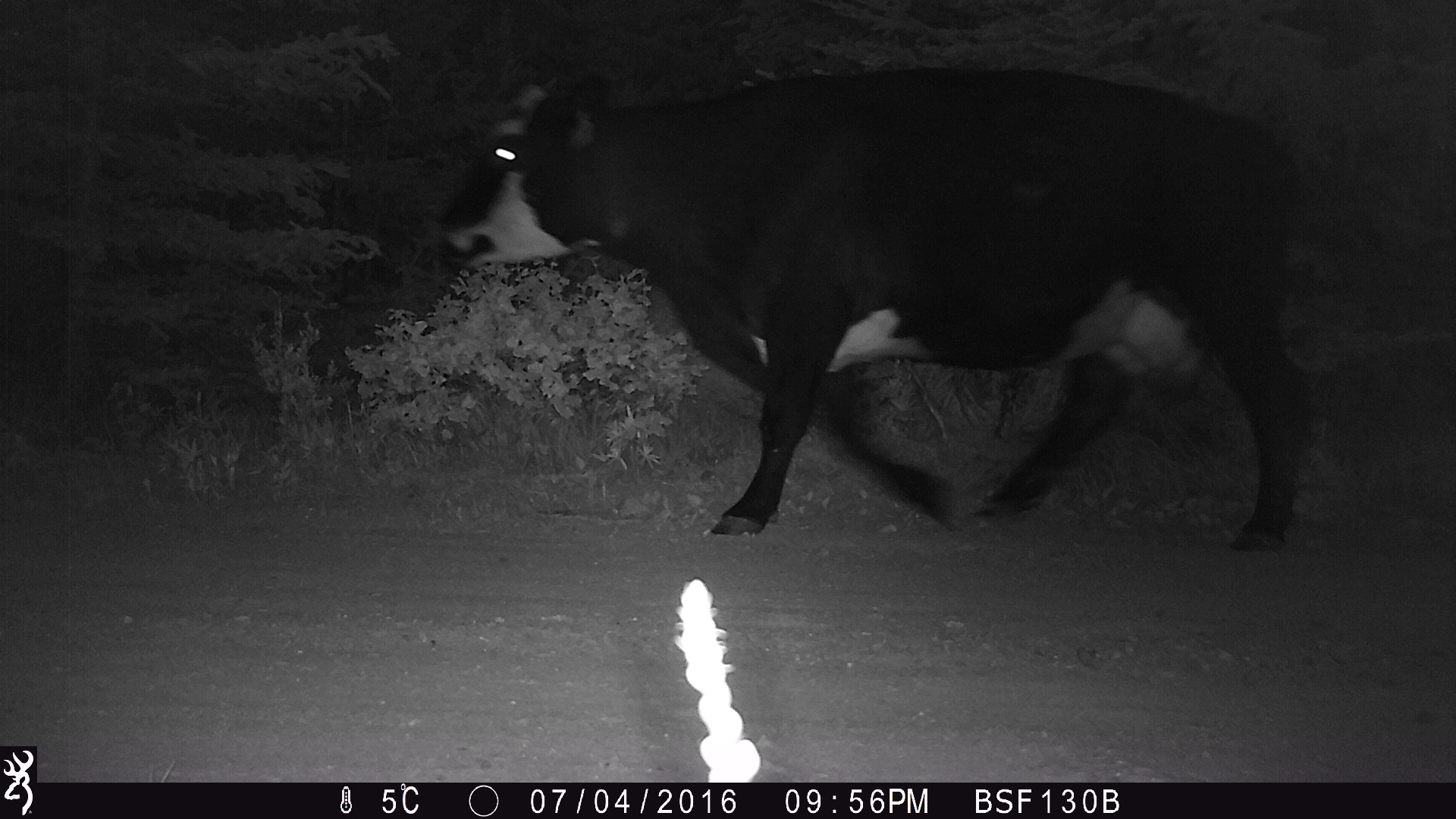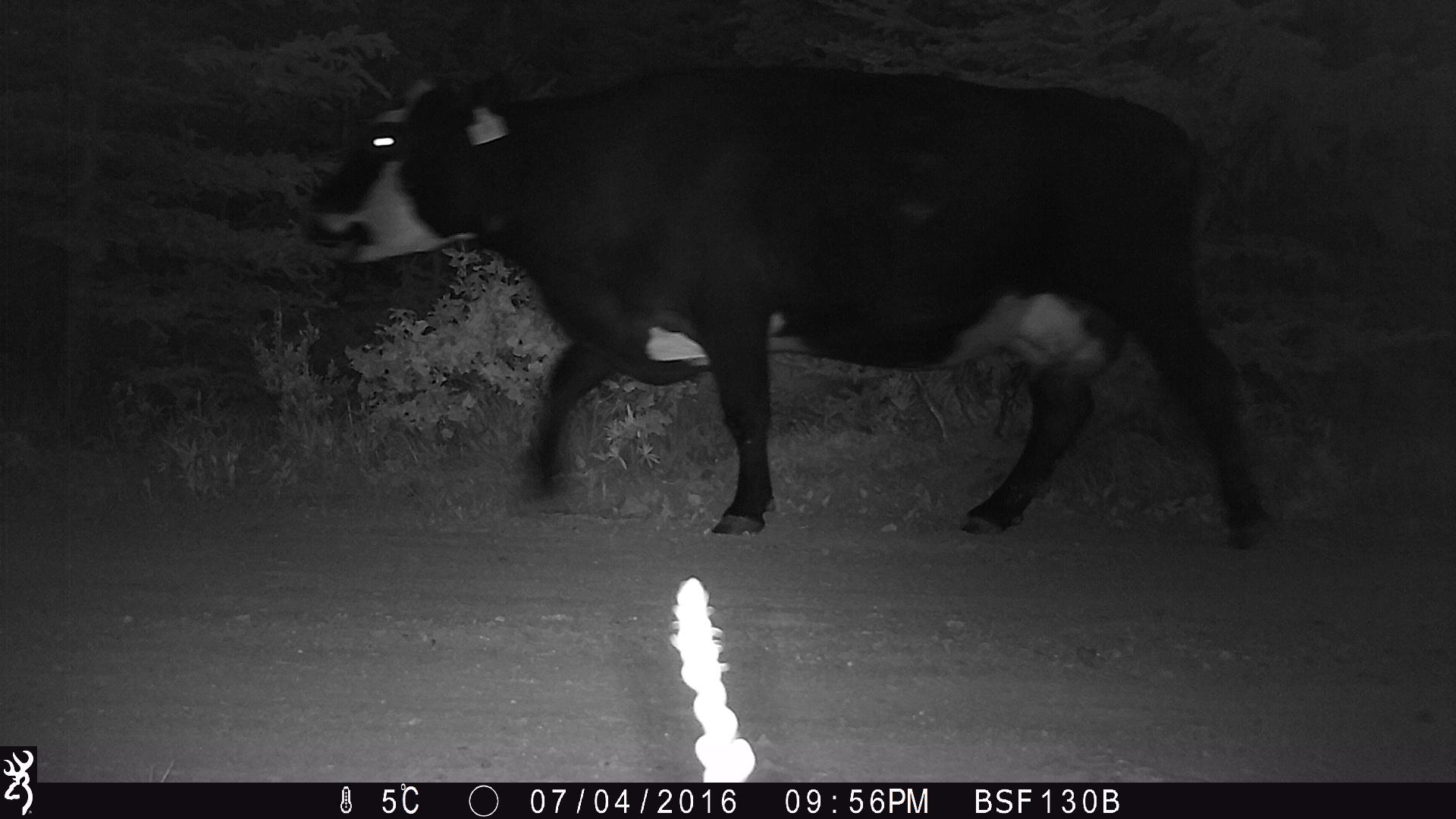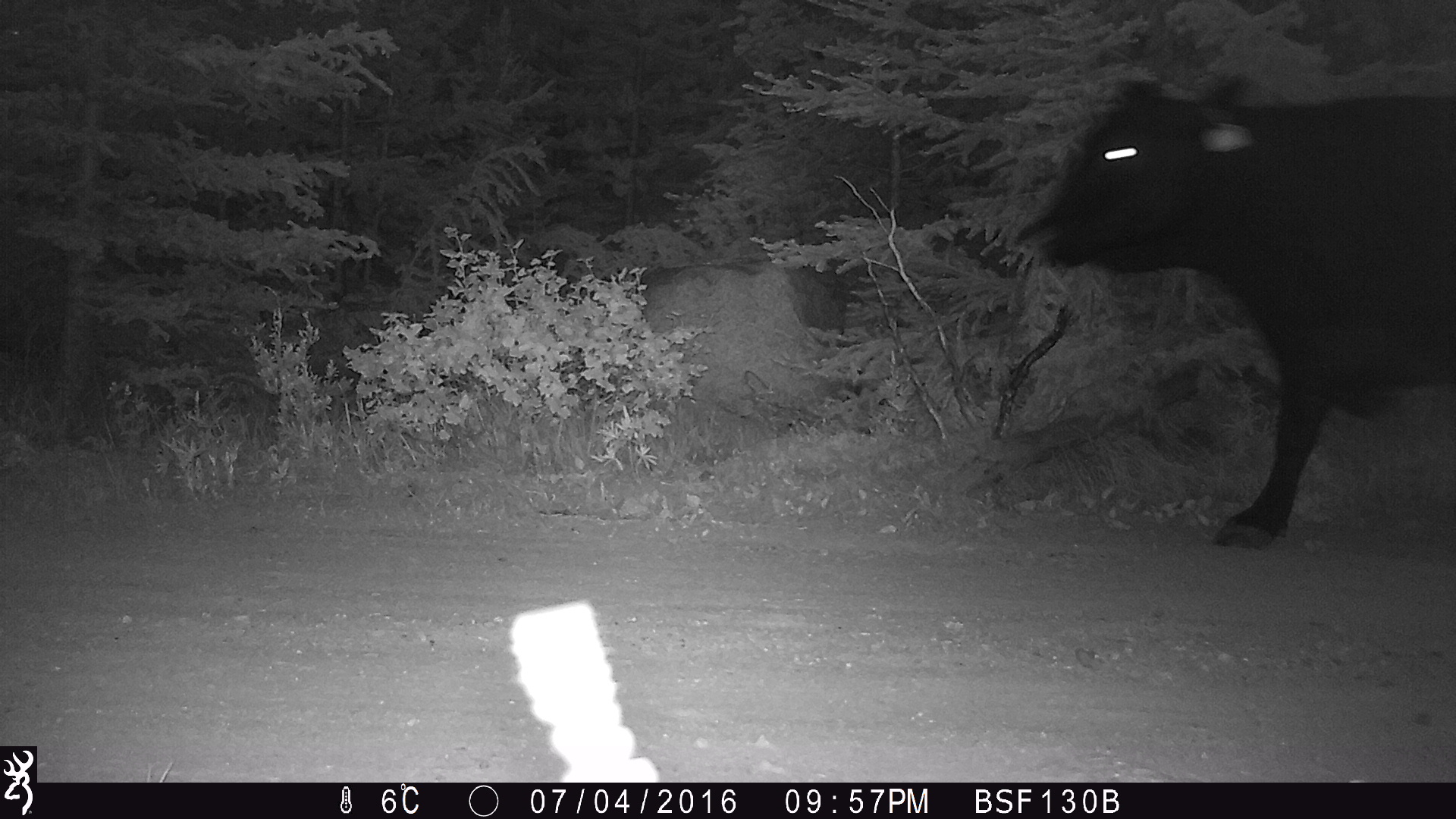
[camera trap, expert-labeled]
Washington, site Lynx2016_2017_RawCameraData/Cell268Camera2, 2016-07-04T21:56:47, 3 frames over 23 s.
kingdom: Animalia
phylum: Chordata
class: Mammalia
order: Artiodactyla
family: Bovidae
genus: Bos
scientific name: Bos taurus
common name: domestic cattle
Domestic cattle (Bos taurus). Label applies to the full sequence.